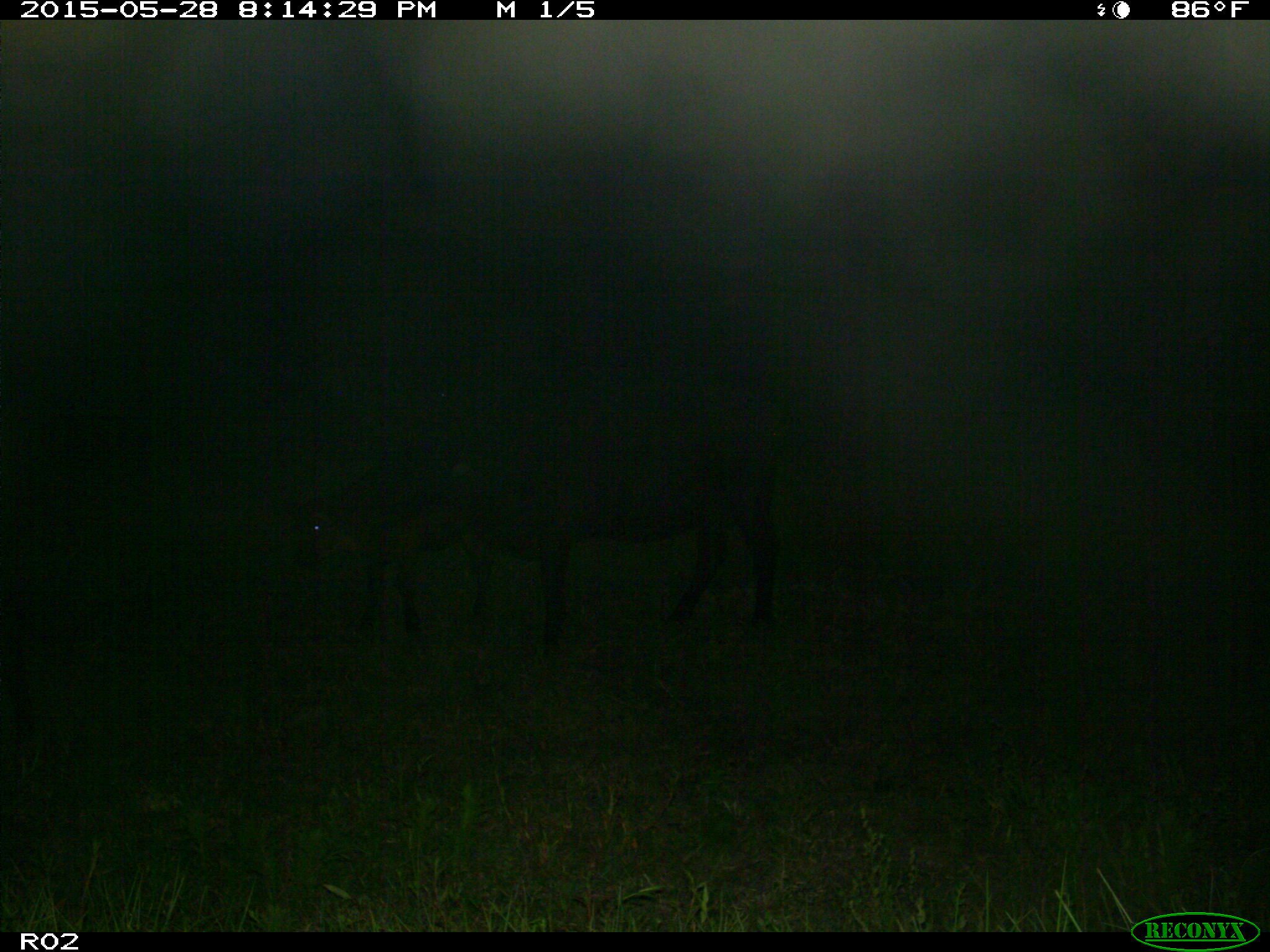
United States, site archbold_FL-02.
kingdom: Animalia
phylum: Chordata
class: Mammalia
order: Artiodactyla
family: Bovidae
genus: Bos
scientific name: Bos taurus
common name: domestic cow